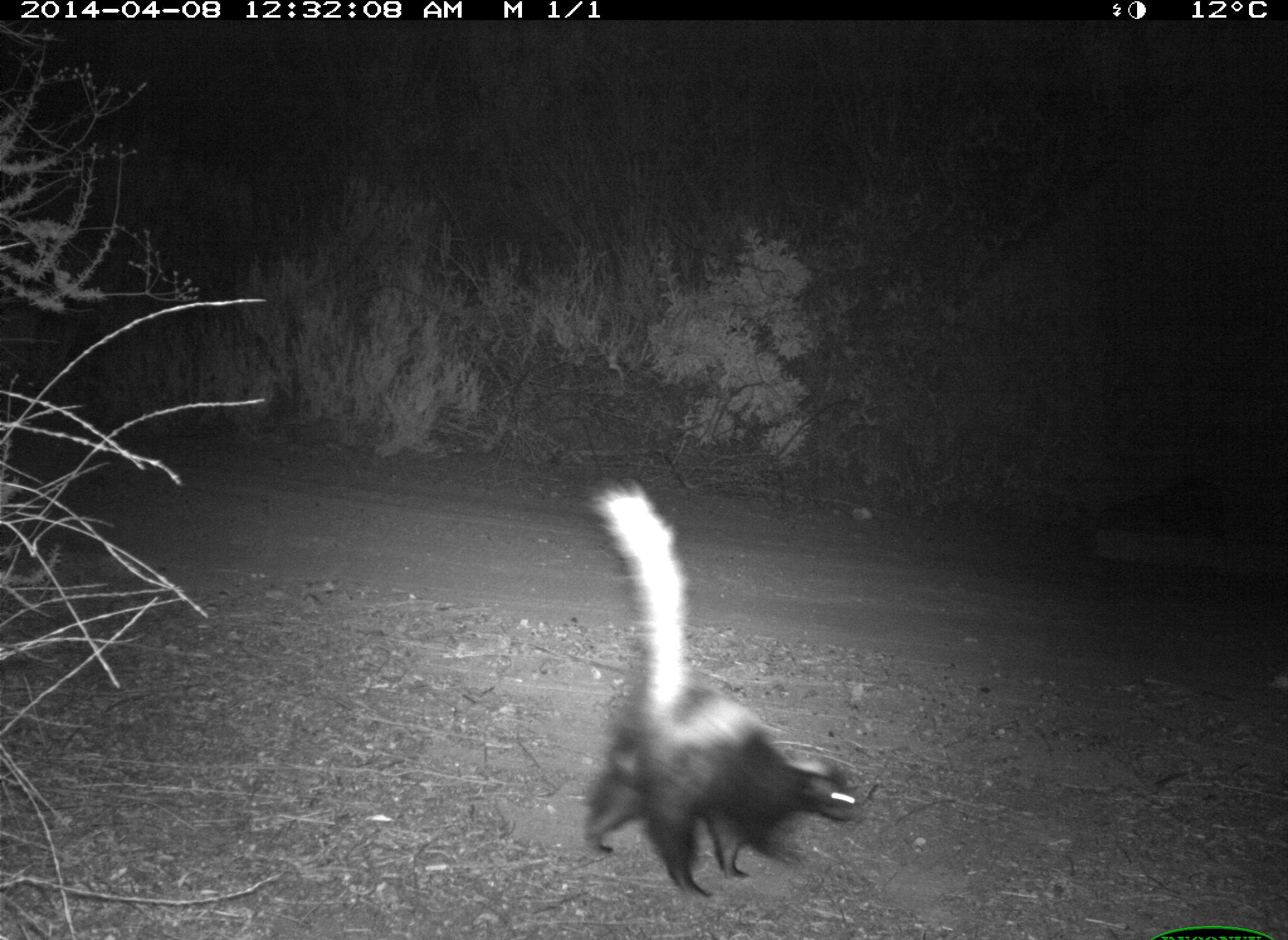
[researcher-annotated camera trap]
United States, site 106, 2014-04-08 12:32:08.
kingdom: Animalia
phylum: Chordata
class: Mammalia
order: Carnivora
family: Mephitidae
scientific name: Mephitidae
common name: skunk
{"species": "skunk (Mephitidae)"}